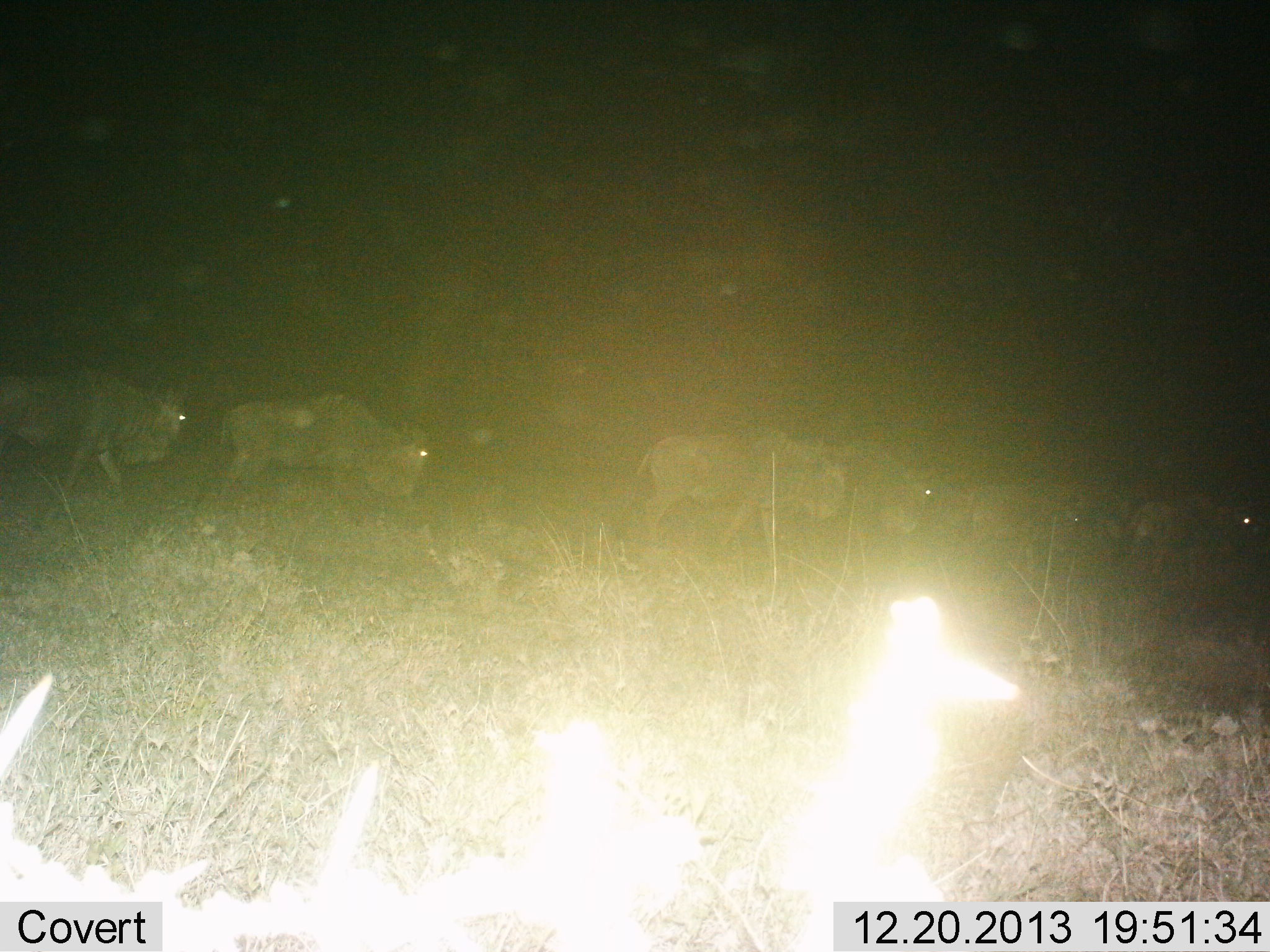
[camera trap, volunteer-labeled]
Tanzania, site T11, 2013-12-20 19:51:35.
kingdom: Animalia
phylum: Chordata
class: Mammalia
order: Artiodactyla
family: Bovidae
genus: Connochaetes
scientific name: Connochaetes taurinus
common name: blue wildebeest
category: wildebeest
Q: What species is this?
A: Wildebeest (blue wildebeest) (Connochaetes taurinus).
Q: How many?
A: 6.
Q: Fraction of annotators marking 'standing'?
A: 10%.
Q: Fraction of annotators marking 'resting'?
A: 0%.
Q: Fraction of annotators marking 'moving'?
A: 100%.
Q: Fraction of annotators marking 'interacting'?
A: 0%.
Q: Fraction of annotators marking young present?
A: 0%.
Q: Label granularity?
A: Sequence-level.